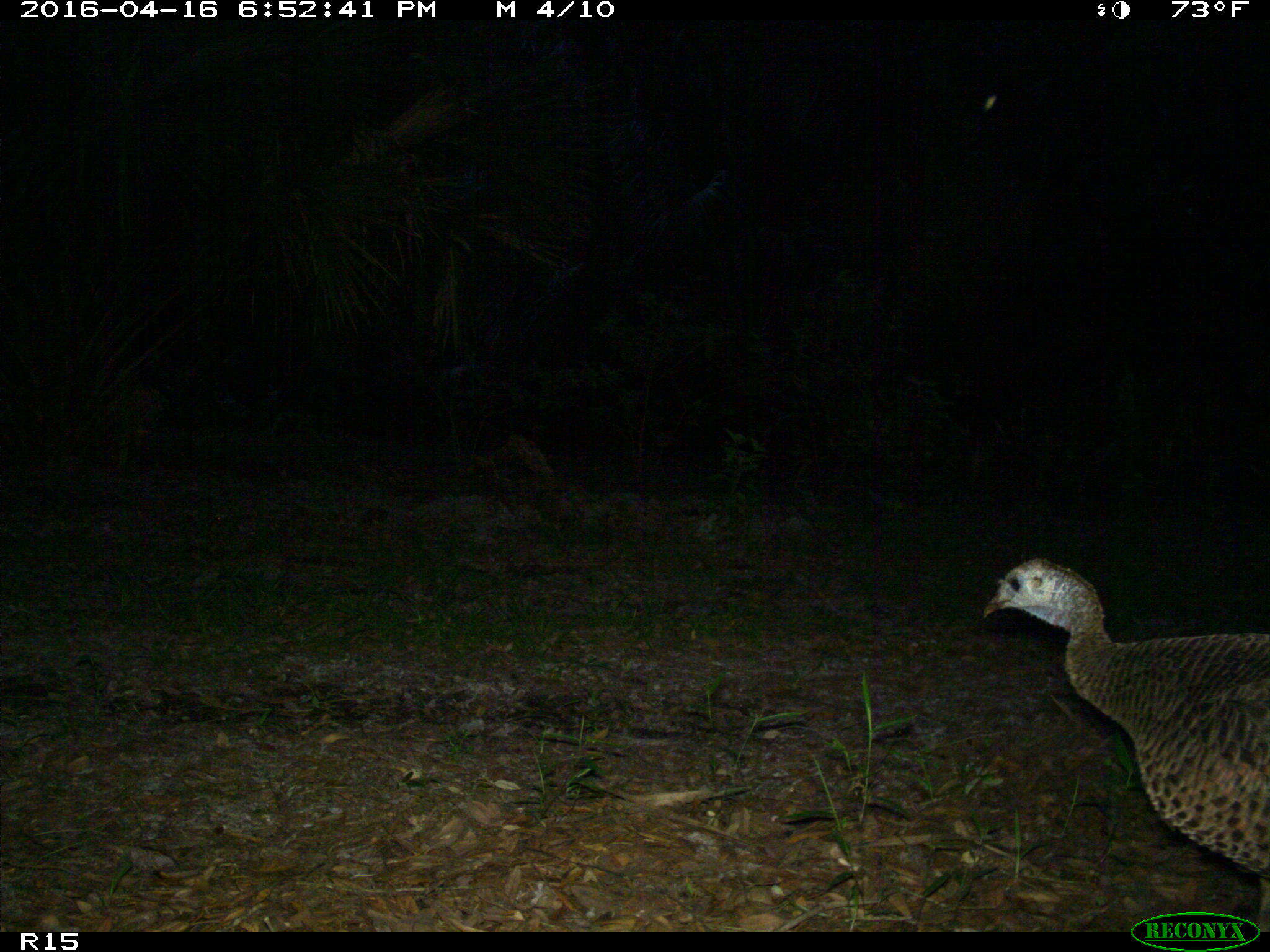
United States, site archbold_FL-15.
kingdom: Animalia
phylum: Chordata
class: Aves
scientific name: Aves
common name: birds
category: unidentified bird